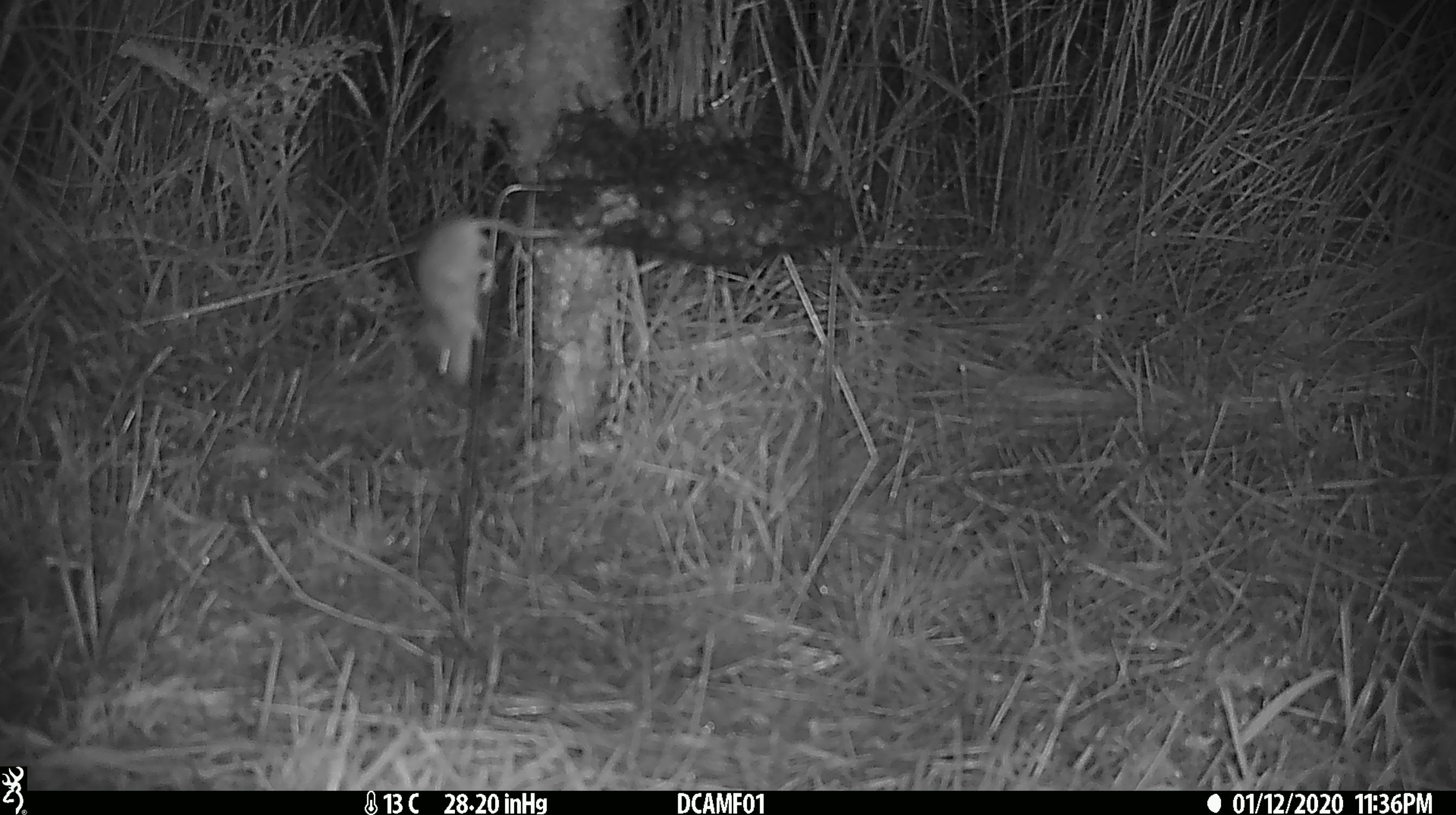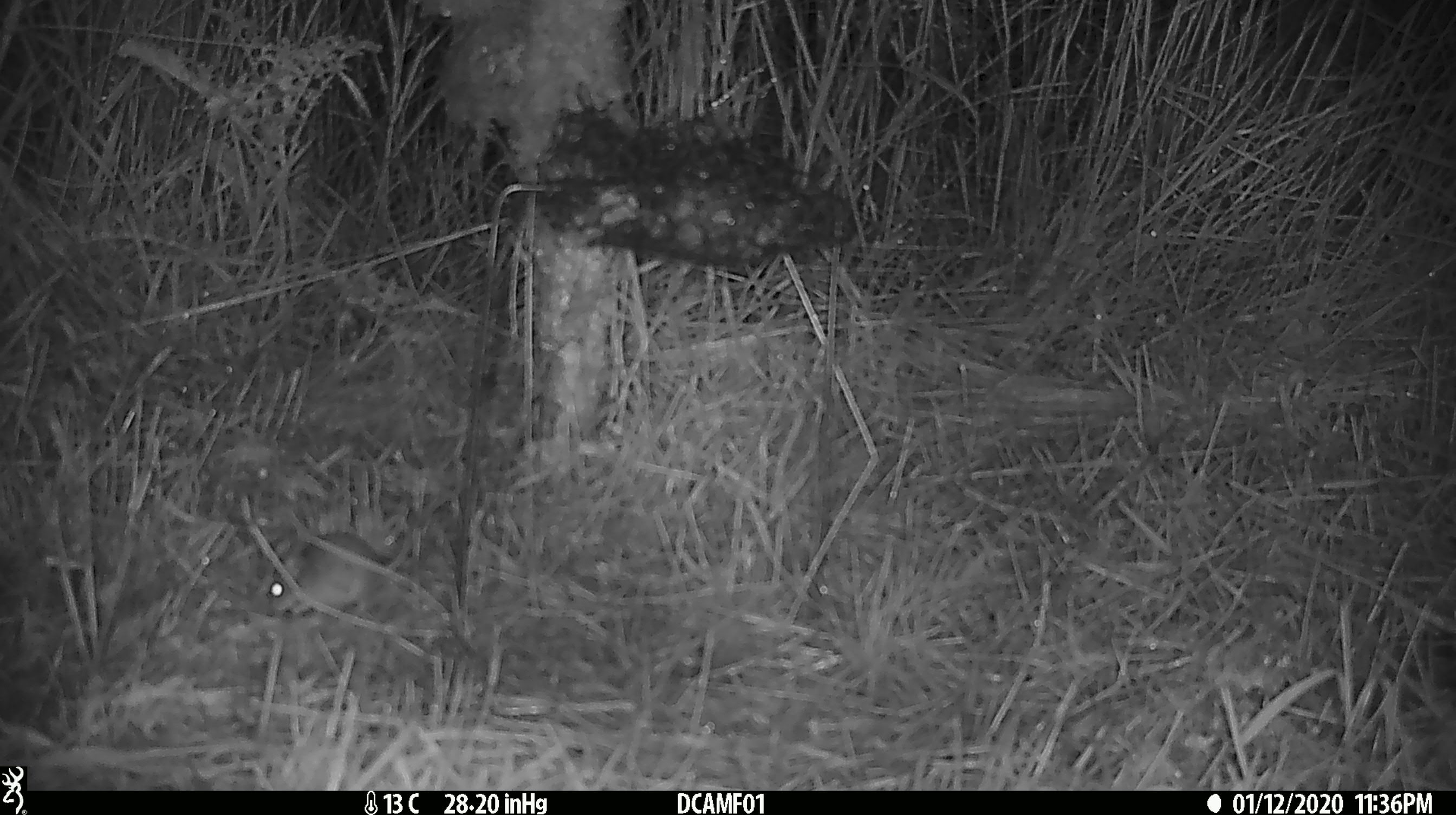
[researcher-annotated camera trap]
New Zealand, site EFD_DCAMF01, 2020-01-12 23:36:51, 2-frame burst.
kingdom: Animalia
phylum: Chordata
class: Mammalia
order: Rodentia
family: Muridae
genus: Mus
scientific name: Mus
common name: mouse